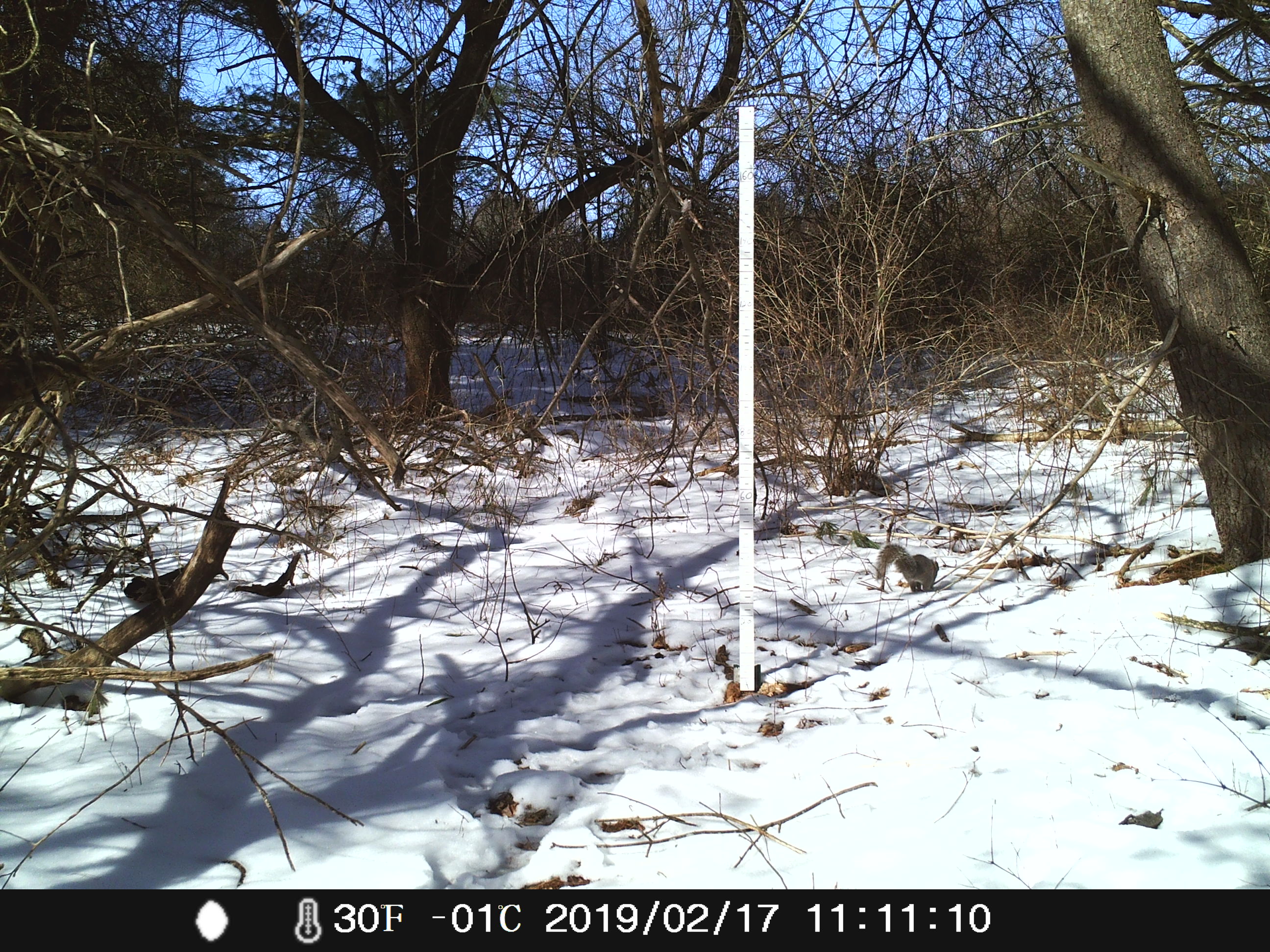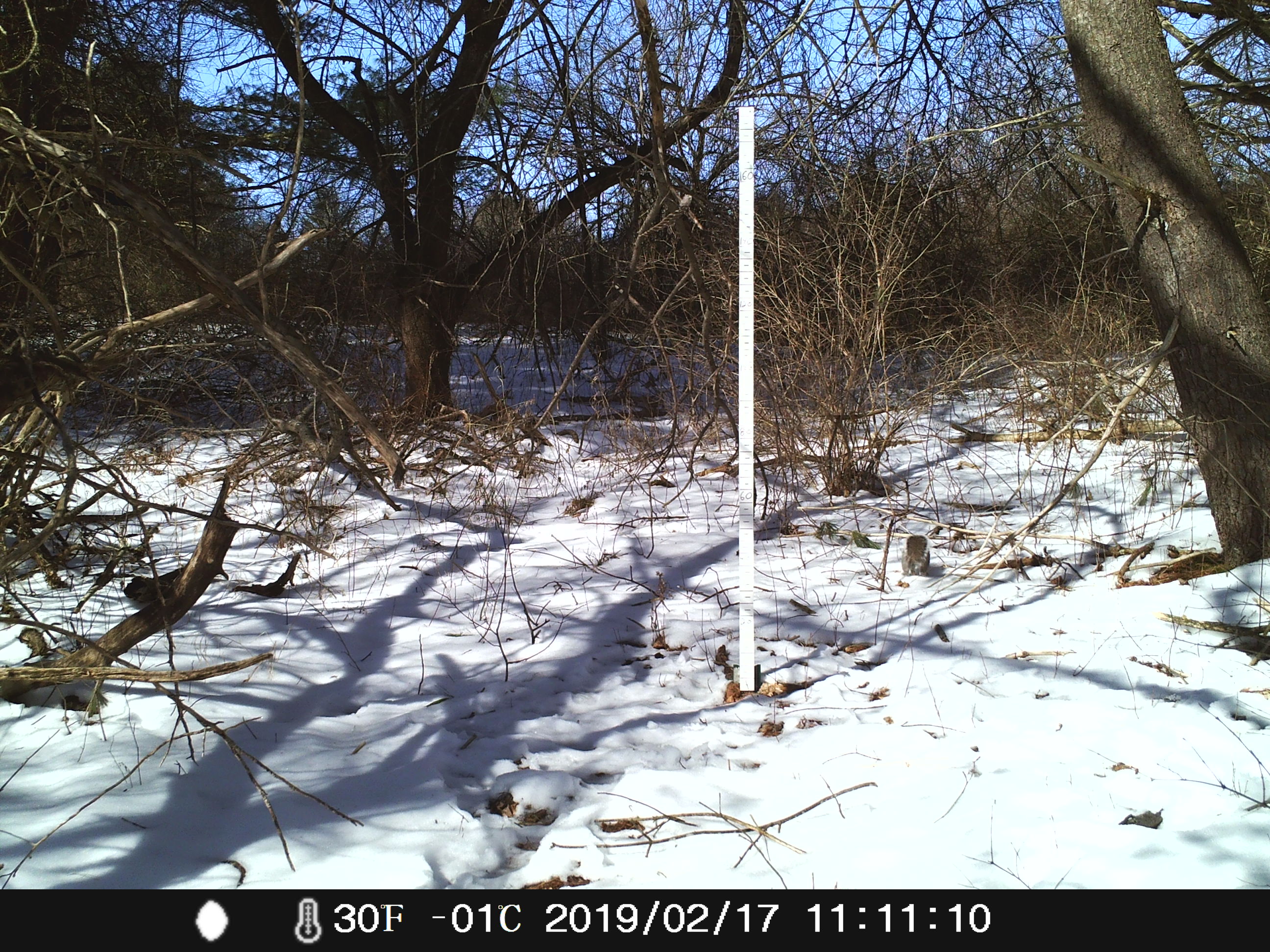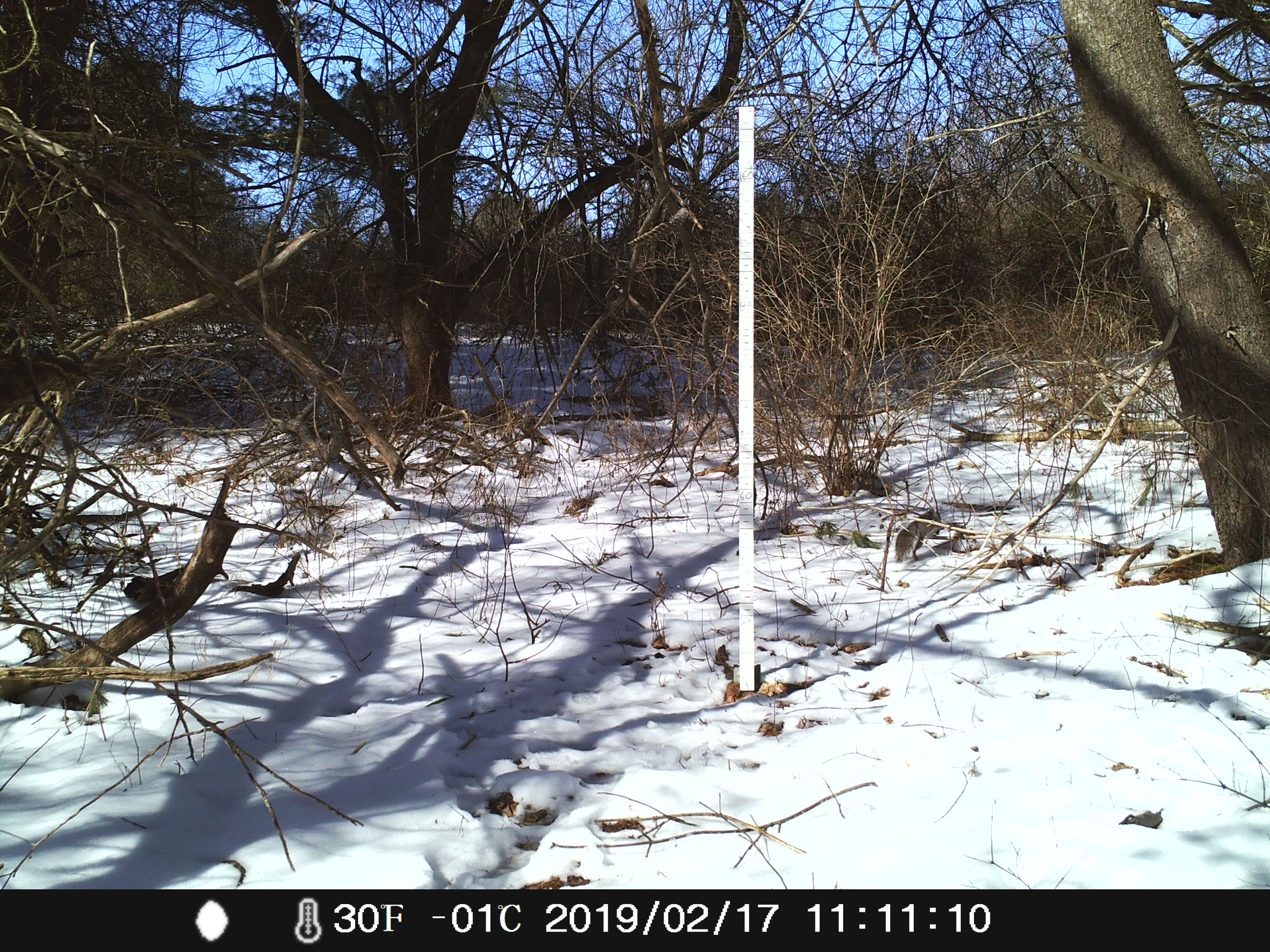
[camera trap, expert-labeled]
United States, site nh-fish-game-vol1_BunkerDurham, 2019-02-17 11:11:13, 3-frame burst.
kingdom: Animalia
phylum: Chordata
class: Mammalia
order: Rodentia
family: Sciuridae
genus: Sciurus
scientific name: Sciurus carolinensis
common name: gray squirrel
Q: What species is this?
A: Gray squirrel (Sciurus carolinensis).